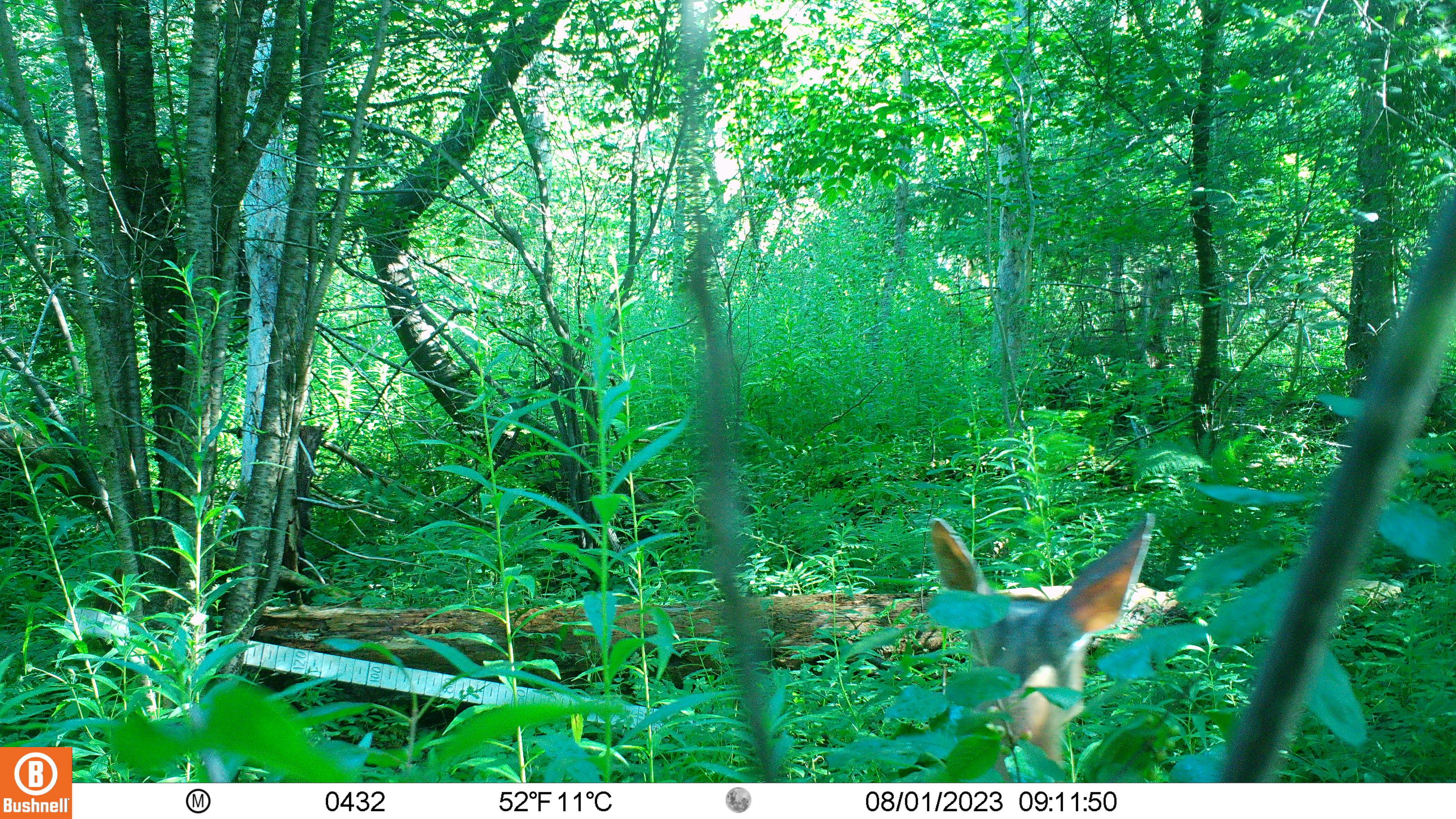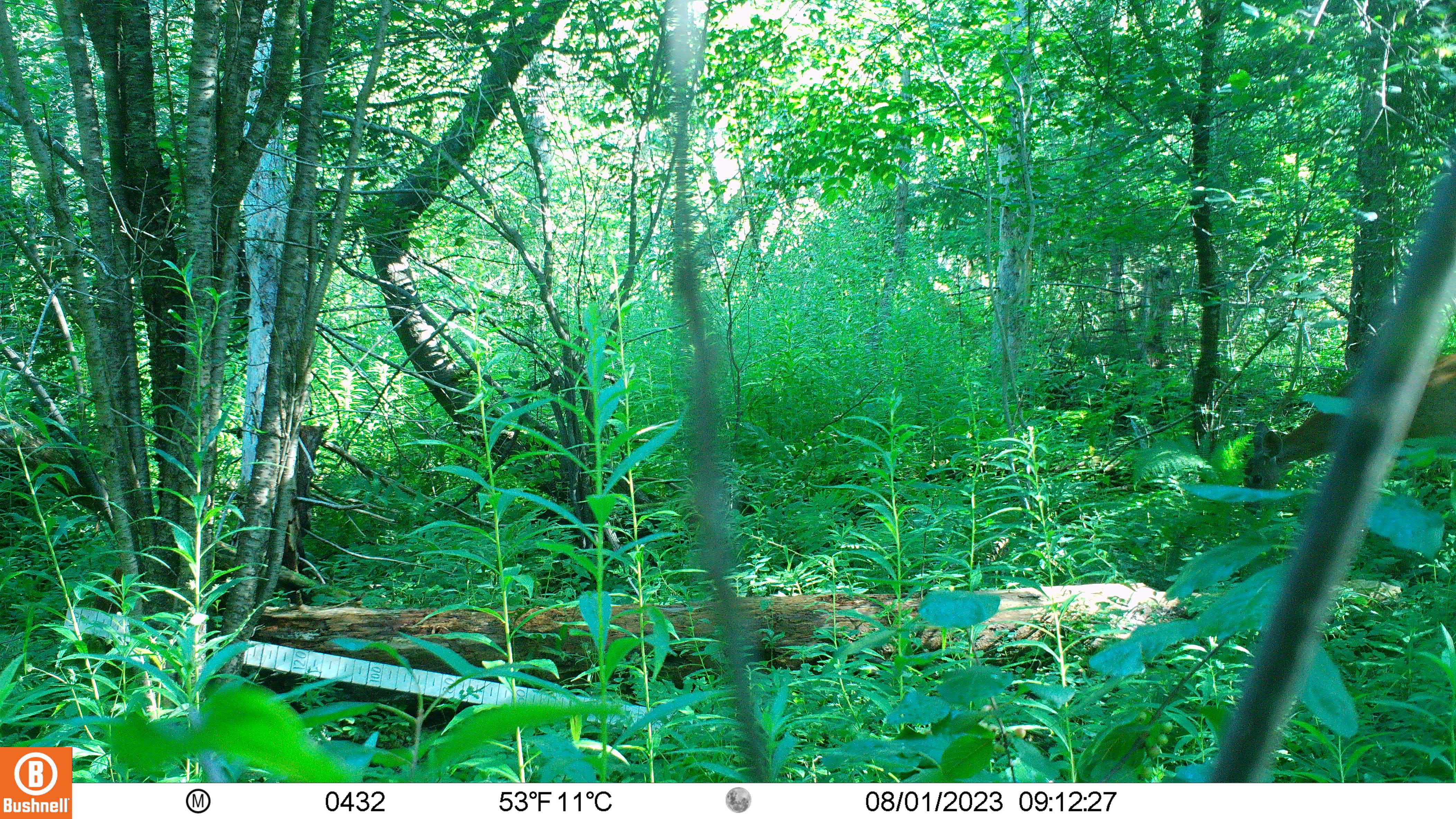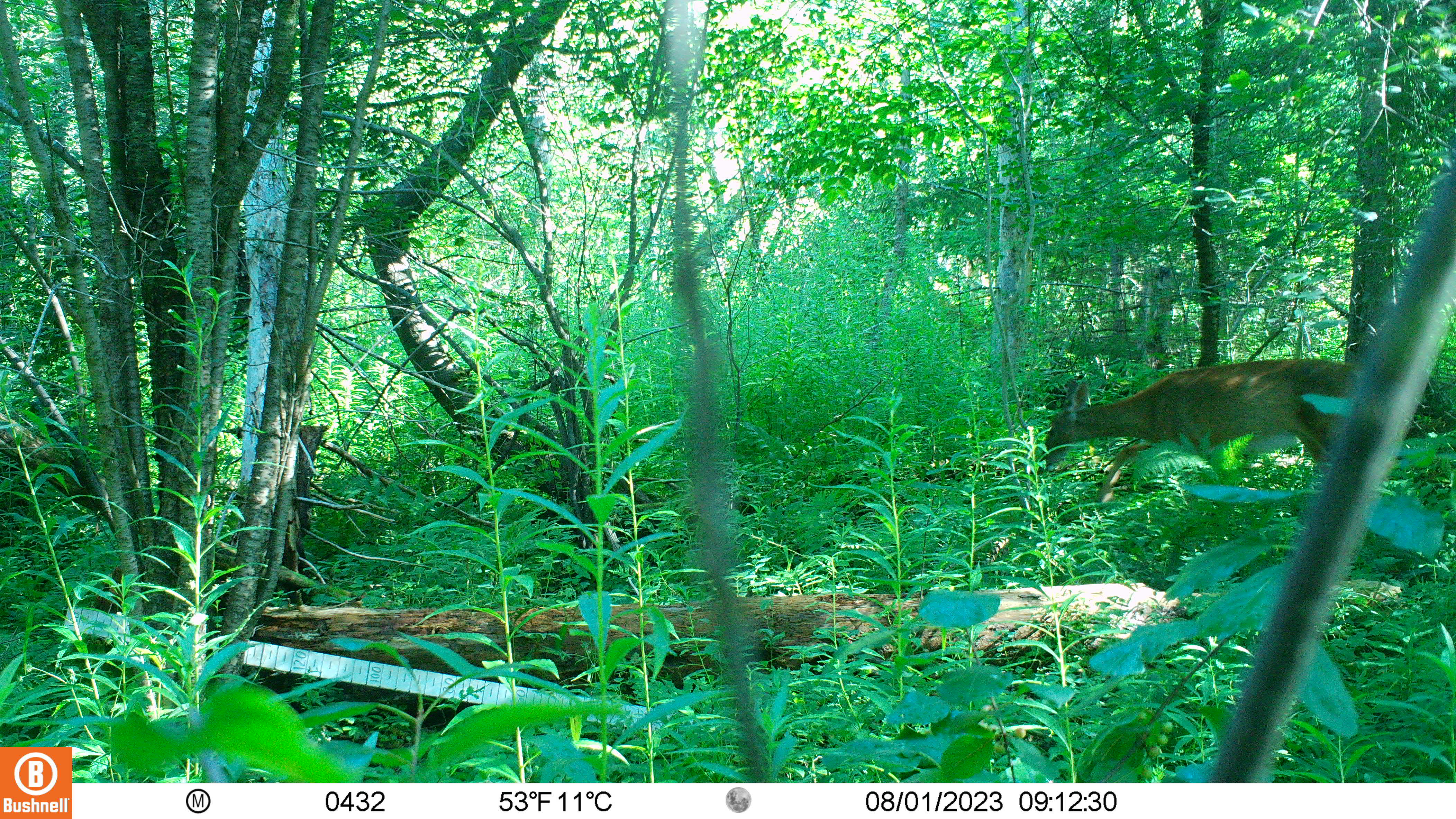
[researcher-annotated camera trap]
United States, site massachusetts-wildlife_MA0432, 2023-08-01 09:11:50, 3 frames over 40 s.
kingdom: Animalia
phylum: Chordata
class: Mammalia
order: Artiodactyla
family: Cervidae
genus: Odocoileus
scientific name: Odocoileus virginianus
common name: white-tailed deer